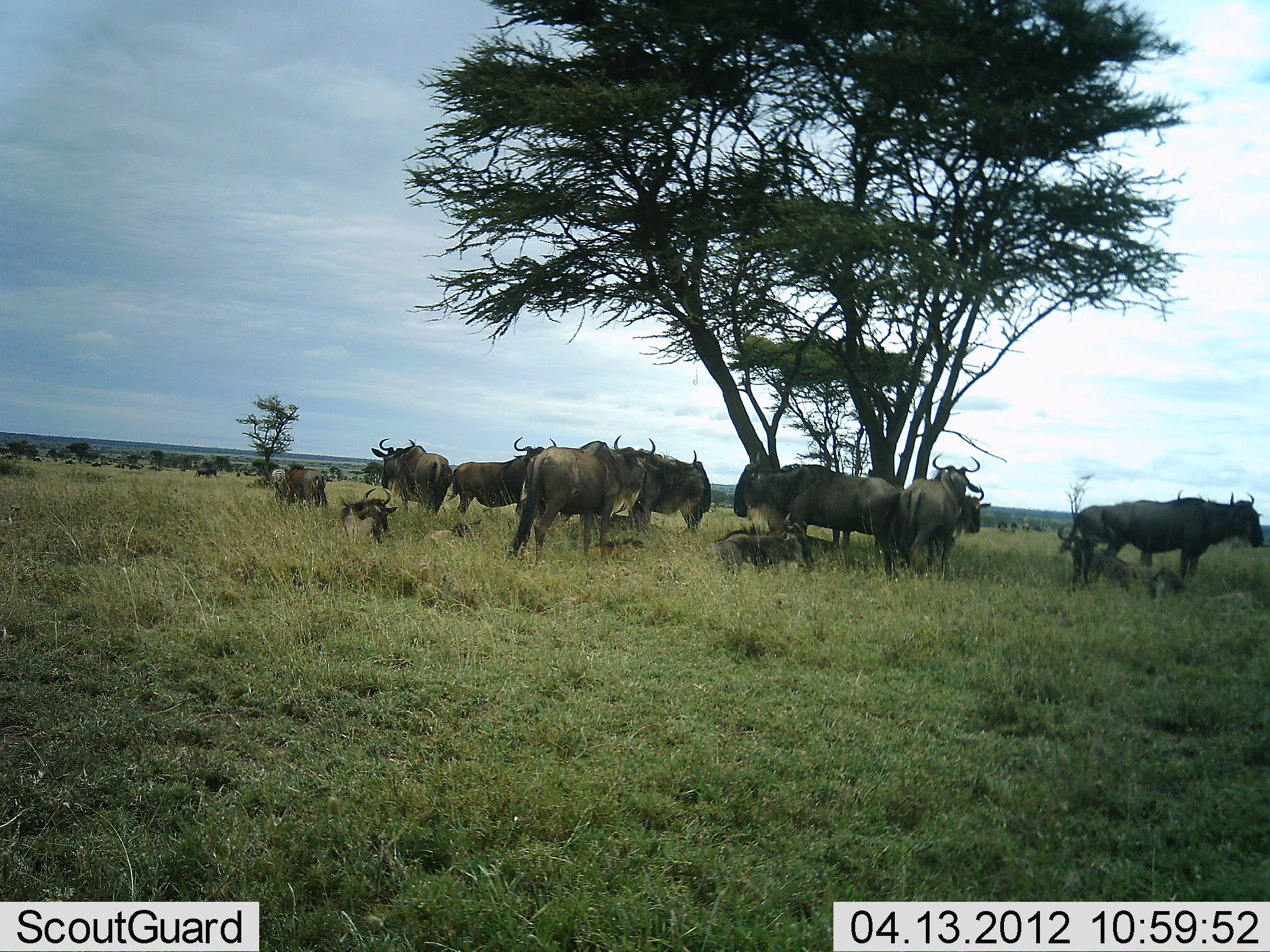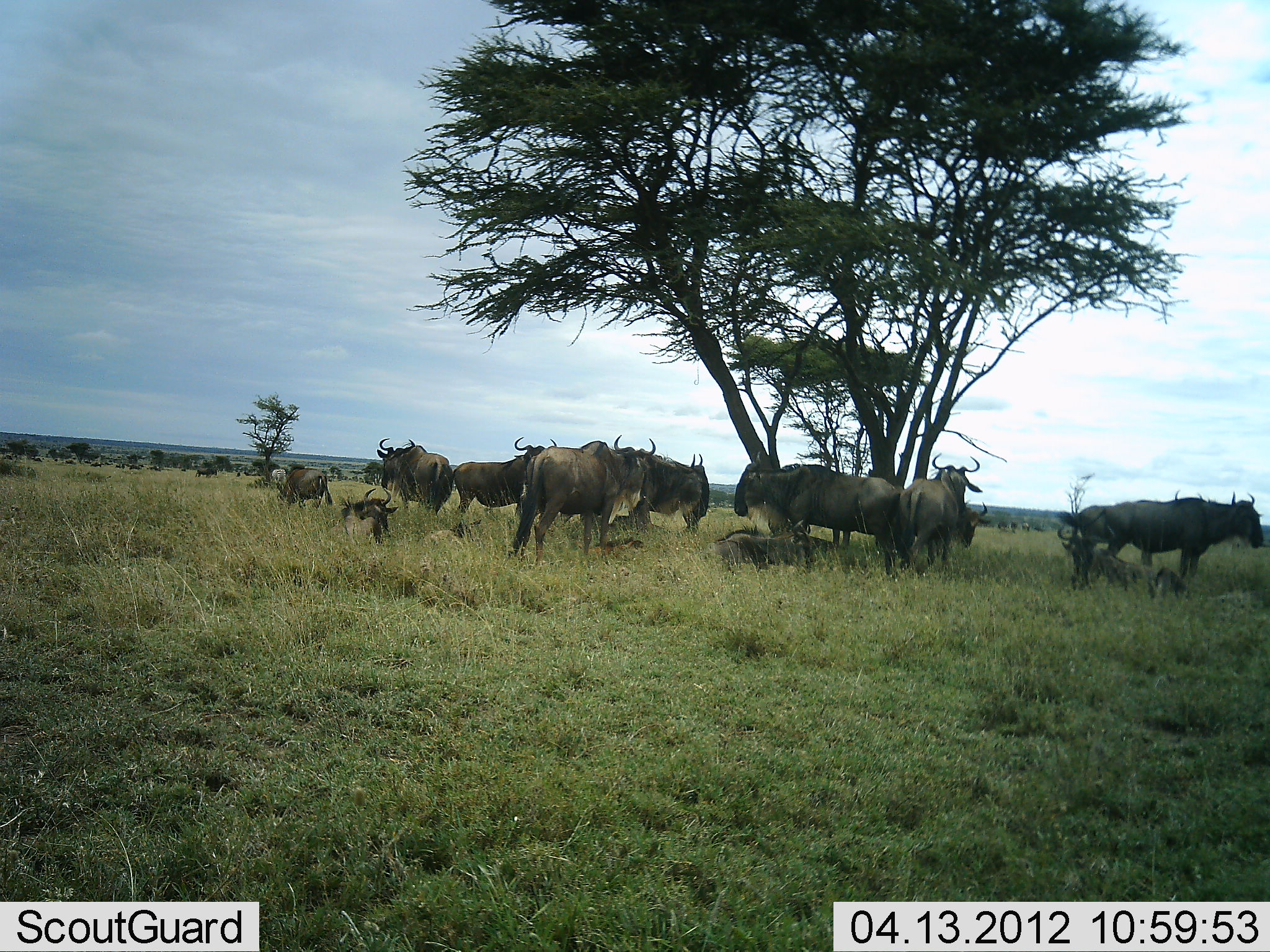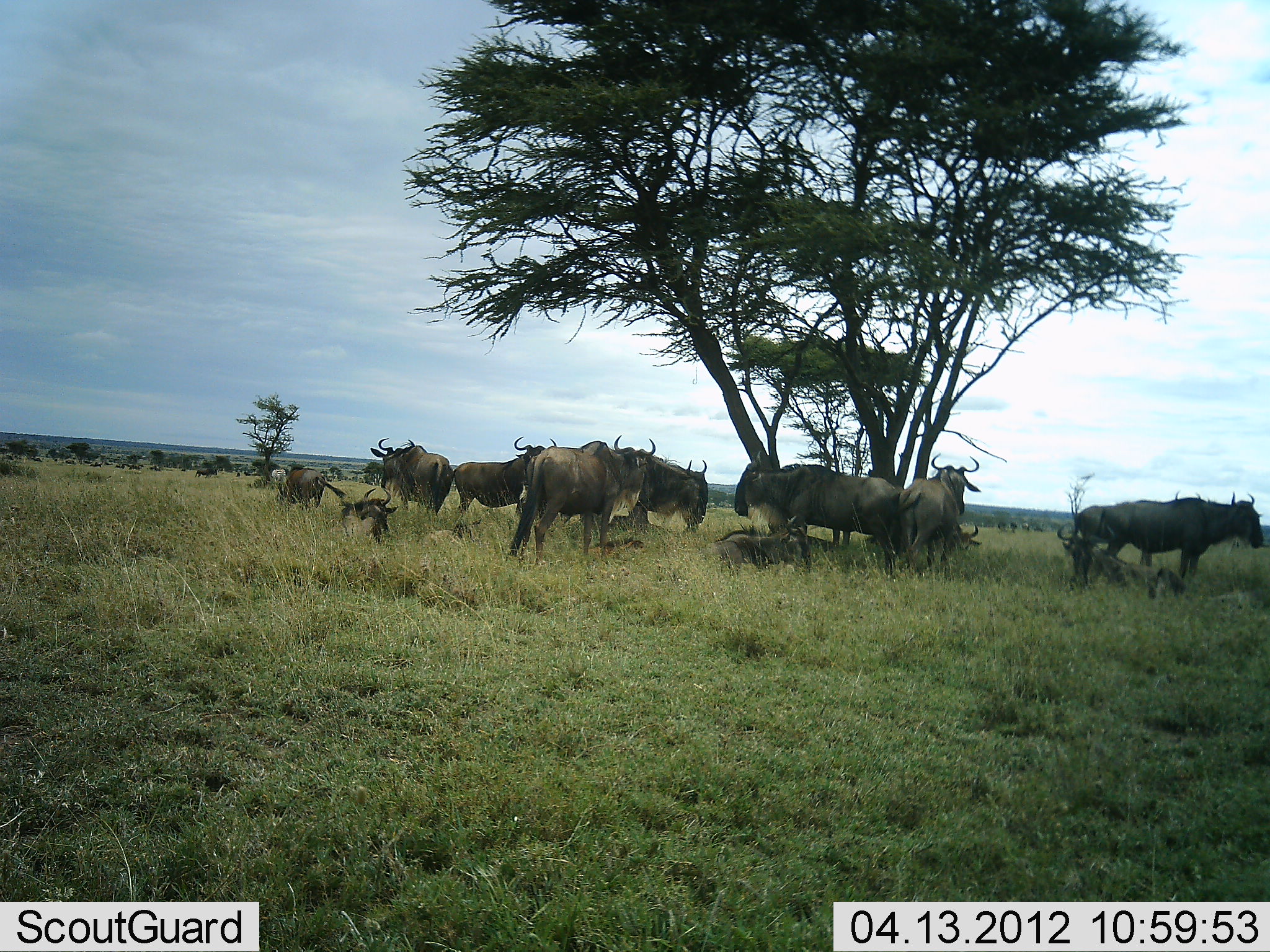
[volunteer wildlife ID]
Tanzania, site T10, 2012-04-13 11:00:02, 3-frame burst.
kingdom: Animalia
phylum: Chordata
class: Mammalia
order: Artiodactyla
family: Bovidae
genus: Connochaetes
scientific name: Connochaetes taurinus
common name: blue wildebeest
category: wildebeest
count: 11-50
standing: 93%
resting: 90%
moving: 7%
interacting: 3%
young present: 31%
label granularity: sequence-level